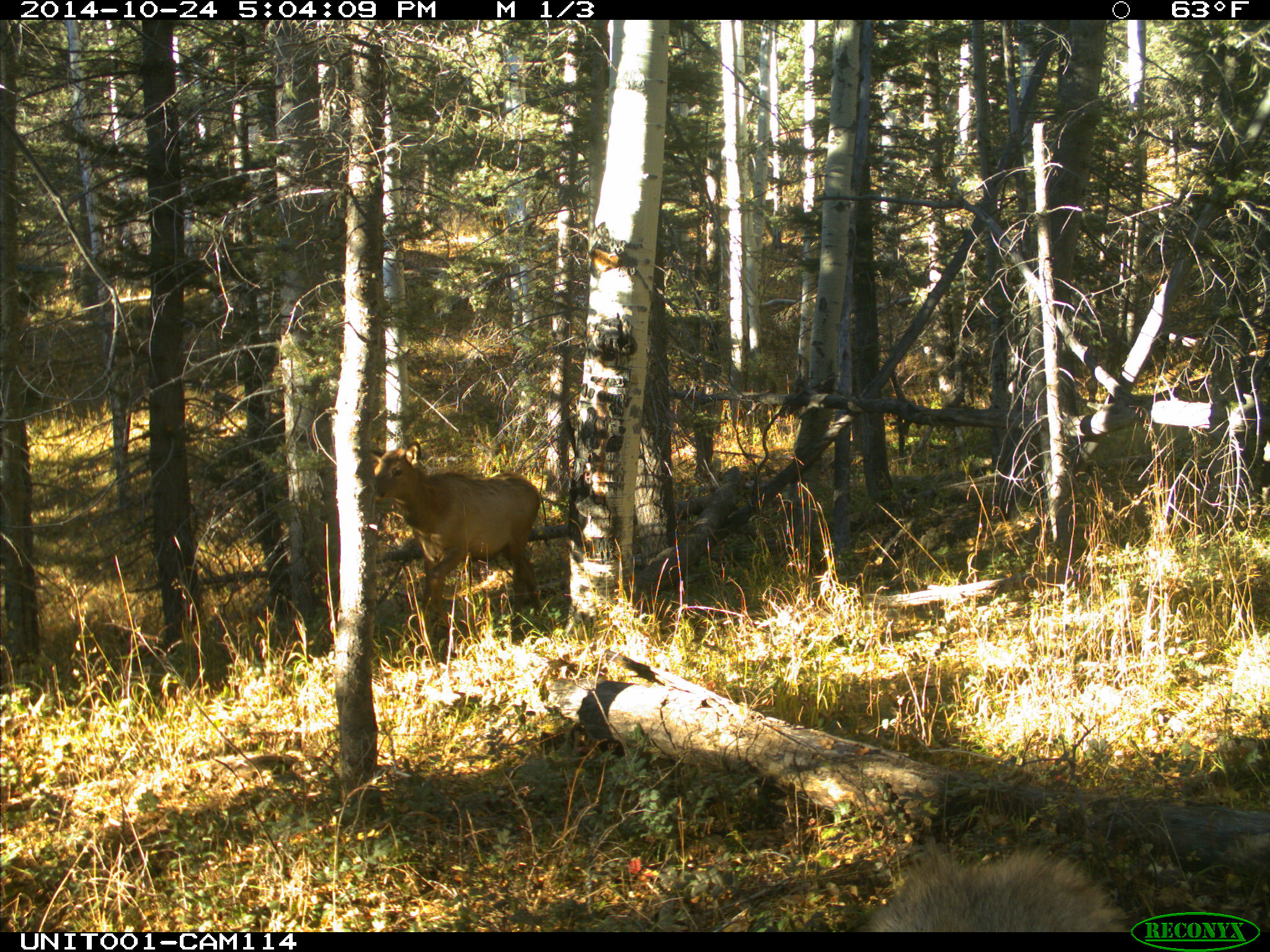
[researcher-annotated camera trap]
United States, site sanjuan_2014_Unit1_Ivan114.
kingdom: Animalia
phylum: Chordata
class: Mammalia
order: Artiodactyla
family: Cervidae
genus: Cervus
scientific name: Cervus elaphus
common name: red deer